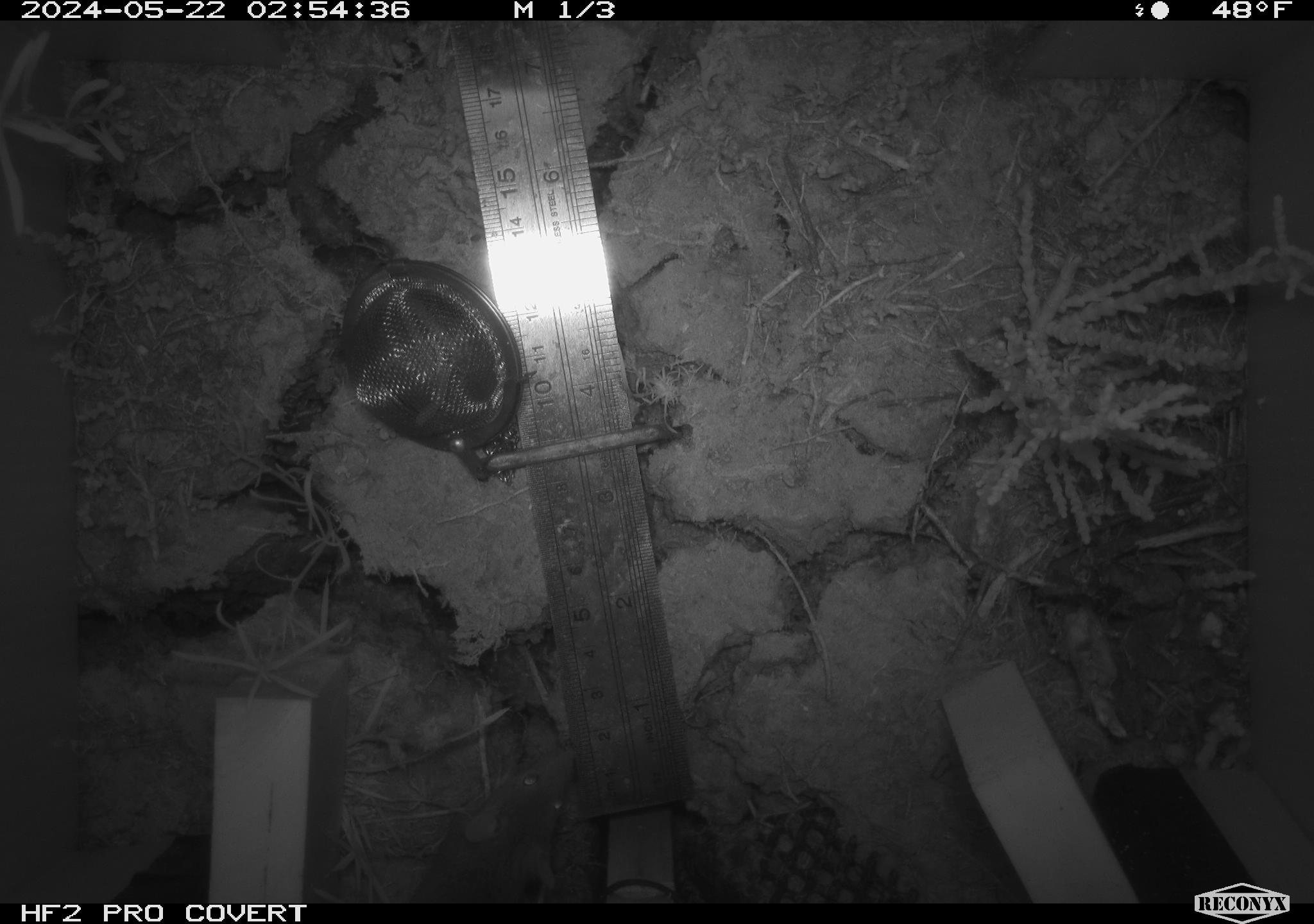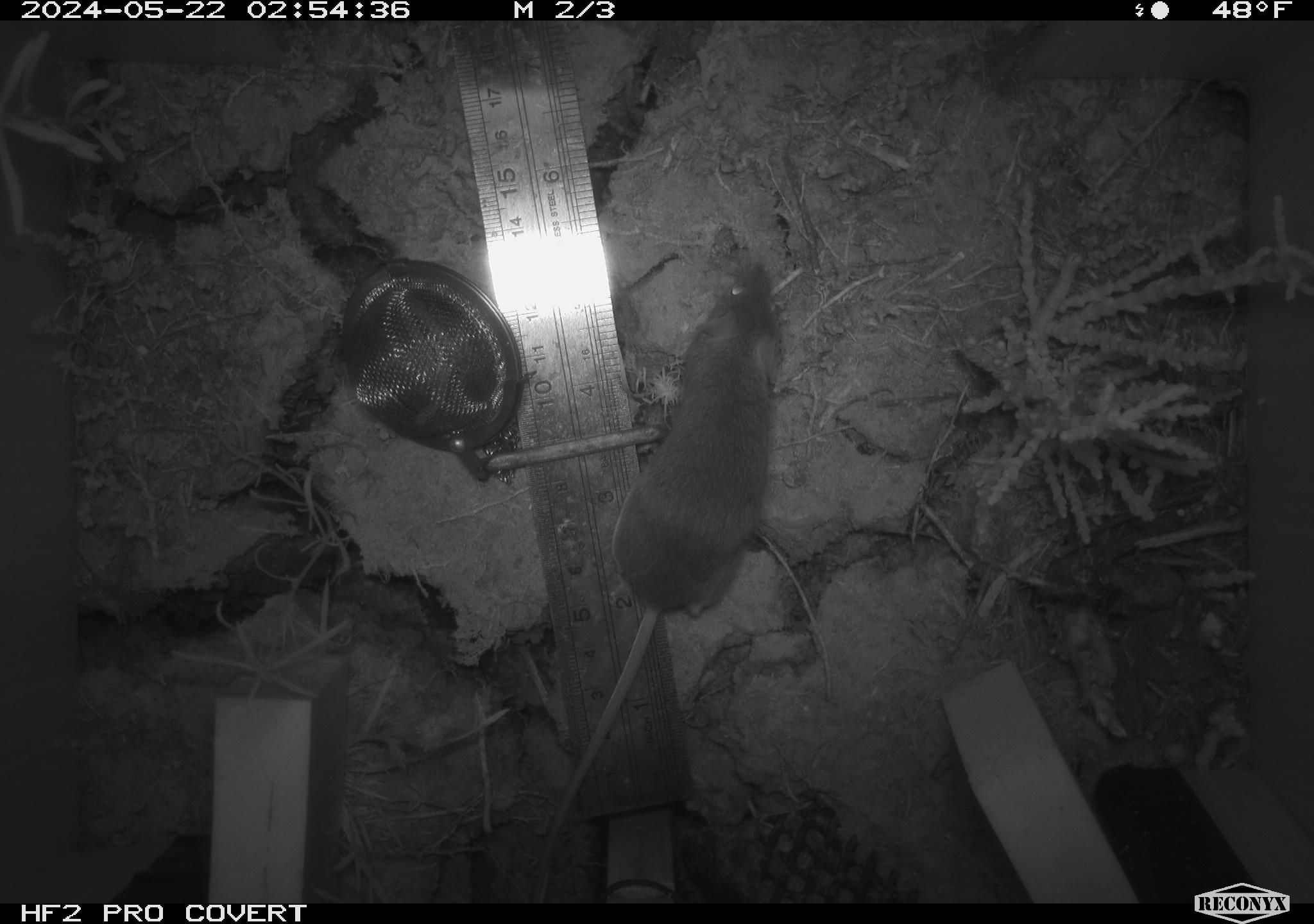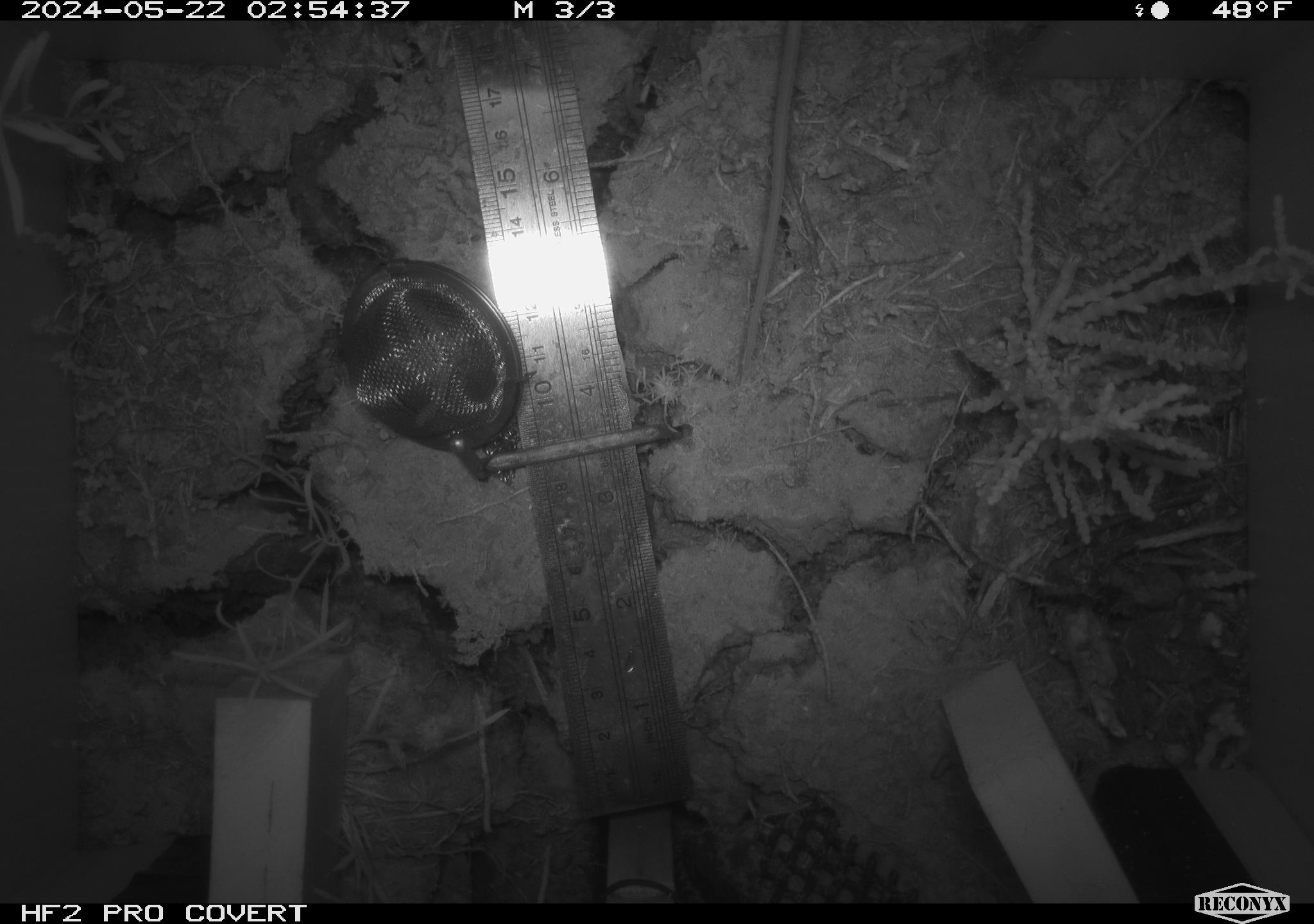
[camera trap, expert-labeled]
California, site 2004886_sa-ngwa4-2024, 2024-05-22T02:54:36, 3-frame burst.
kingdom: Animalia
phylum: Chordata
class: Mammalia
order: Rodentia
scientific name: Rodentia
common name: mouse species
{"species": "mouse species (Rodentia)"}